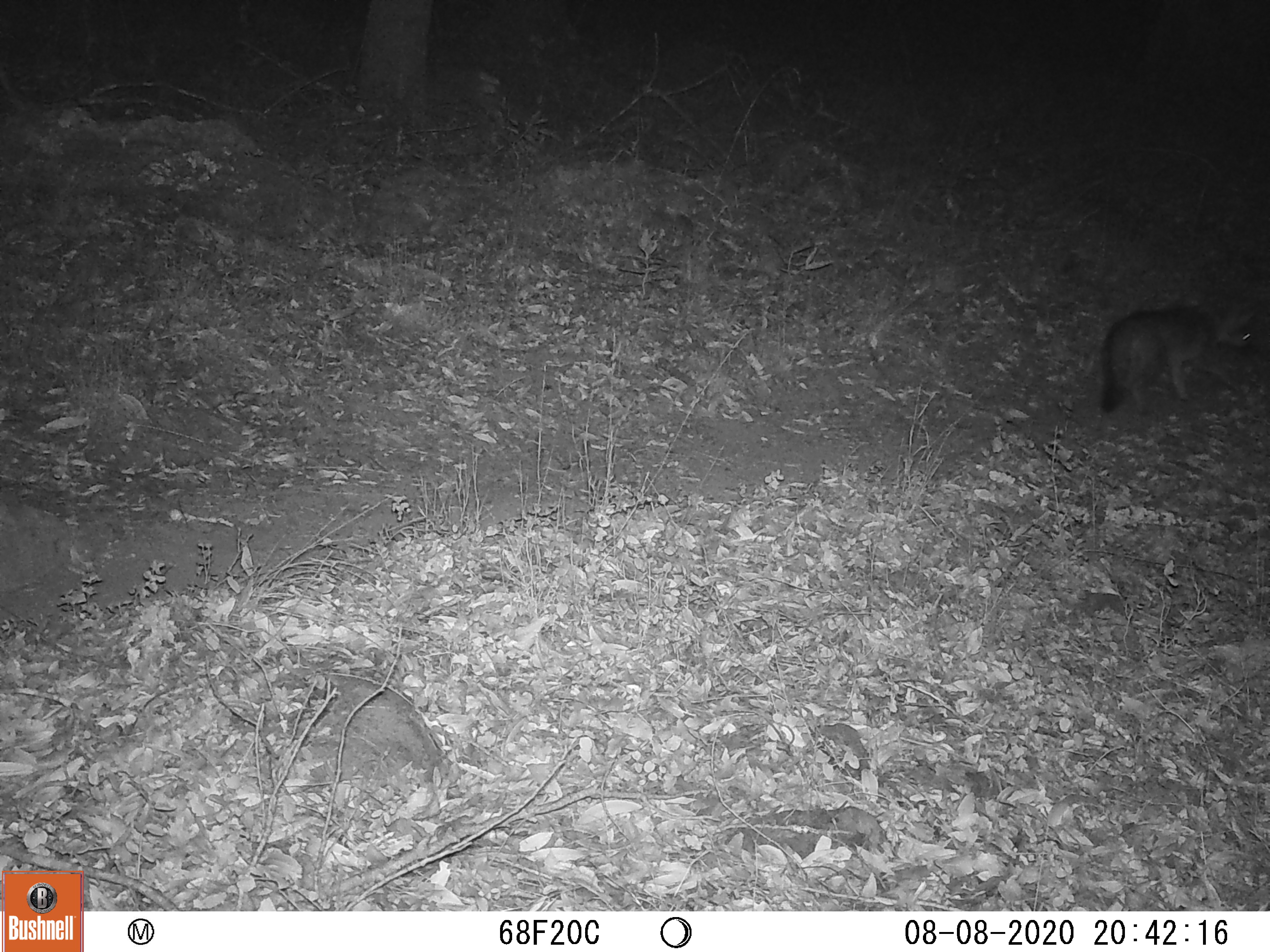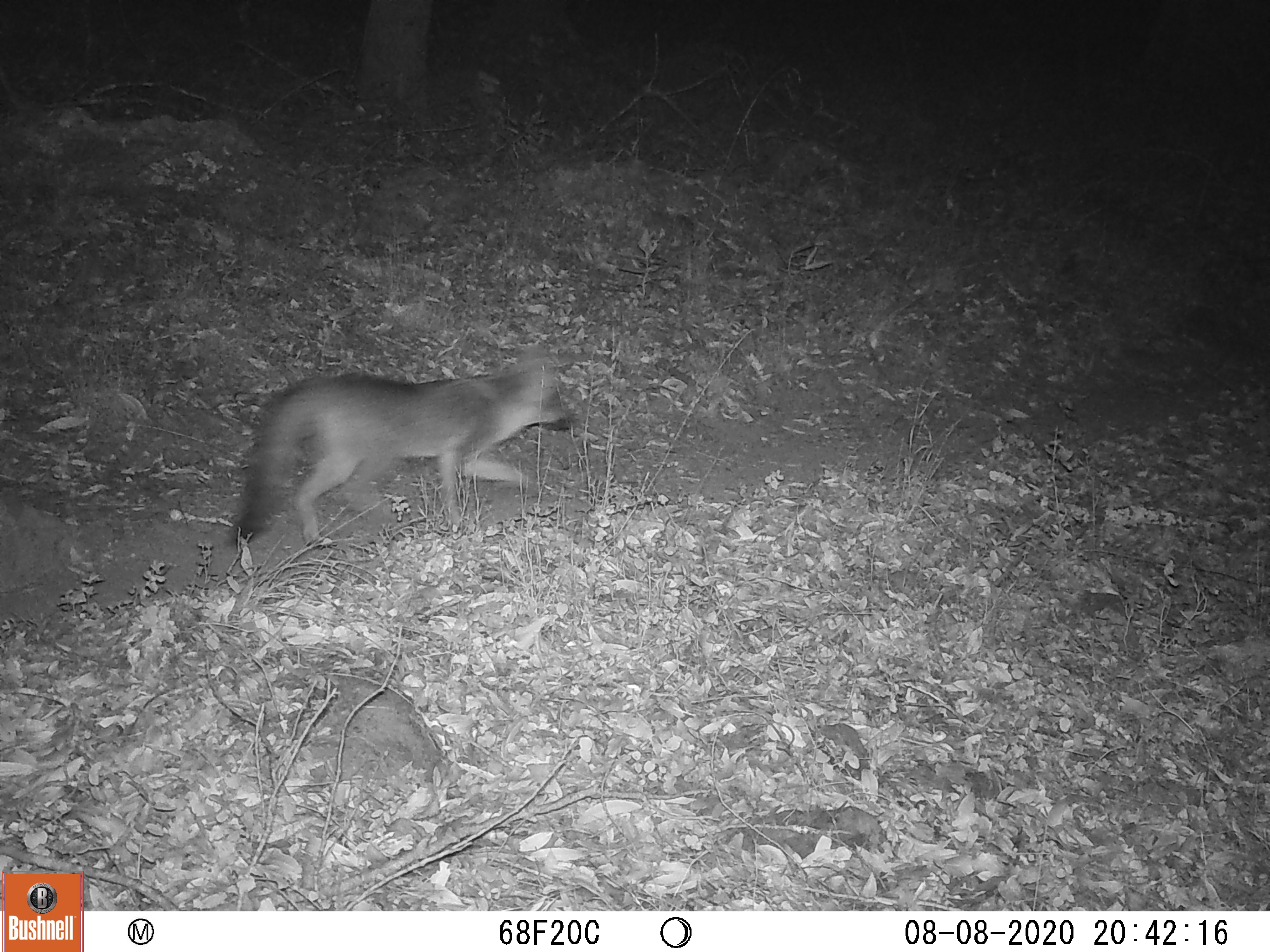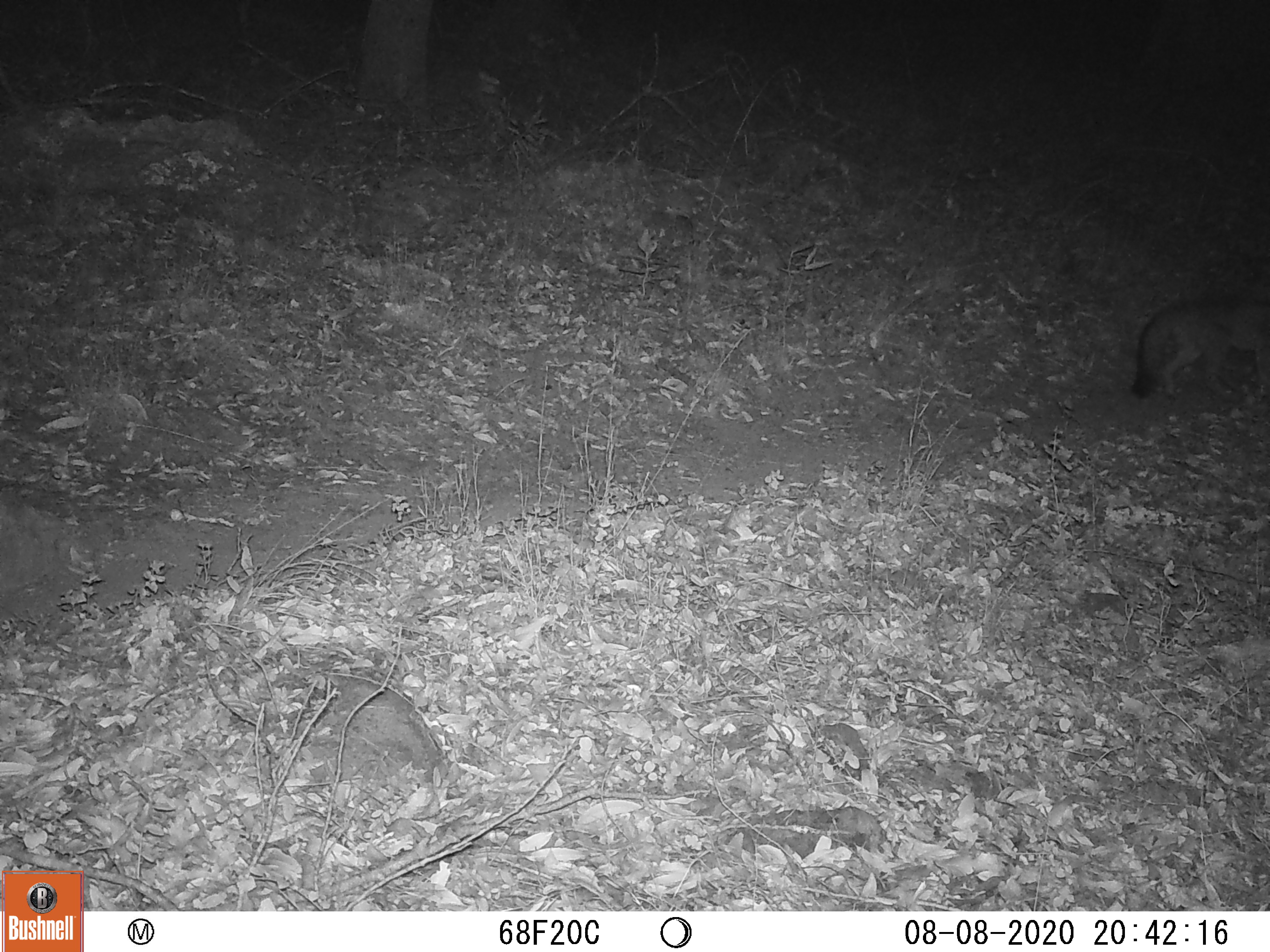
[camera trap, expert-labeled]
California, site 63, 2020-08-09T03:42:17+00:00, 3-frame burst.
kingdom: Animalia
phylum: Chordata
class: Mammalia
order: Carnivora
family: Canidae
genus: Urocyon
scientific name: Urocyon cinereoargenteus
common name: gray fox